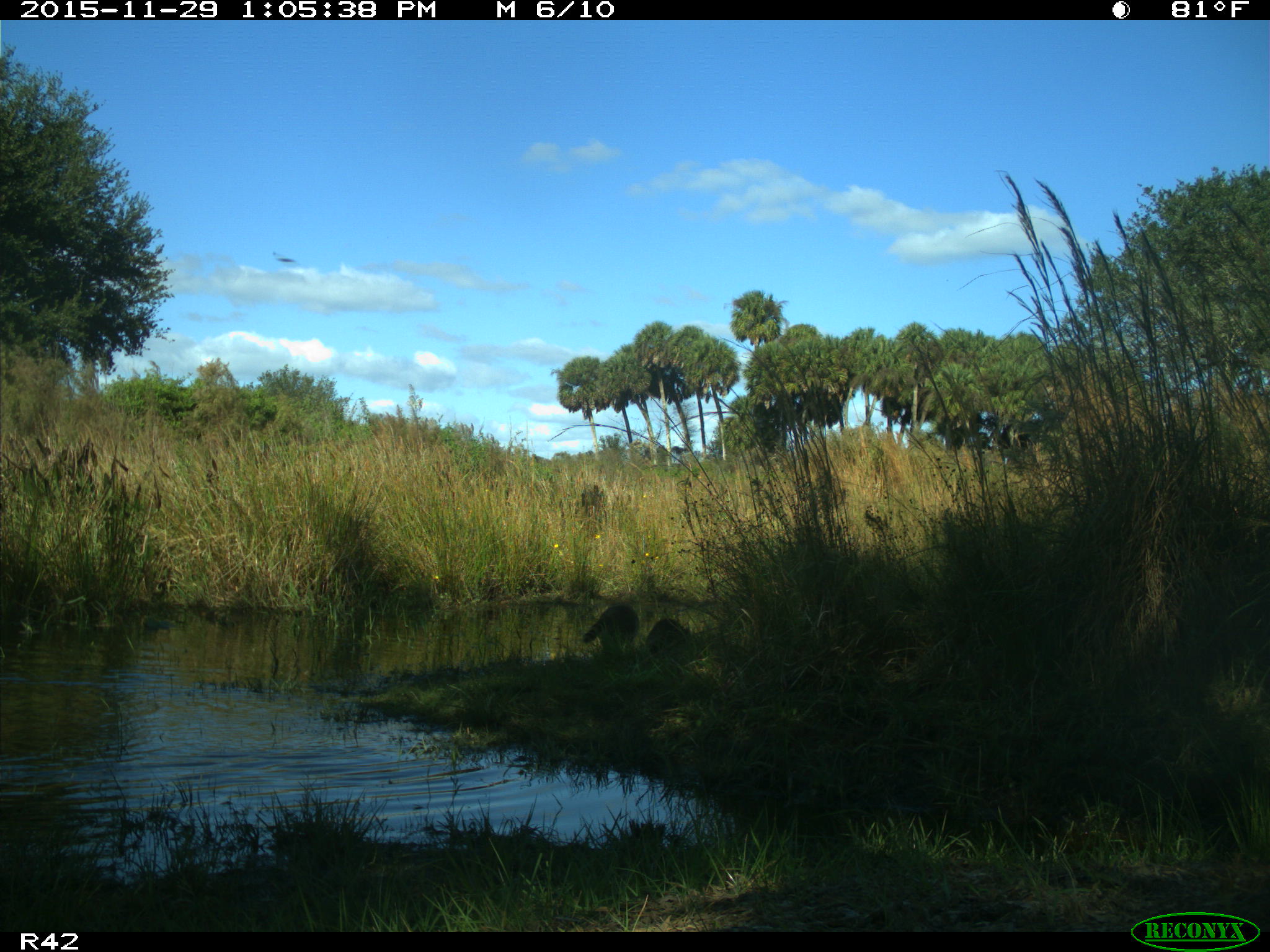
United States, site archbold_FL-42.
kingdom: Animalia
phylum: Chordata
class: Mammalia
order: Carnivora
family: Procyonidae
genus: Procyon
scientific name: Procyon lotor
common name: common raccoon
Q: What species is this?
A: Procyon lotor (common raccoon).